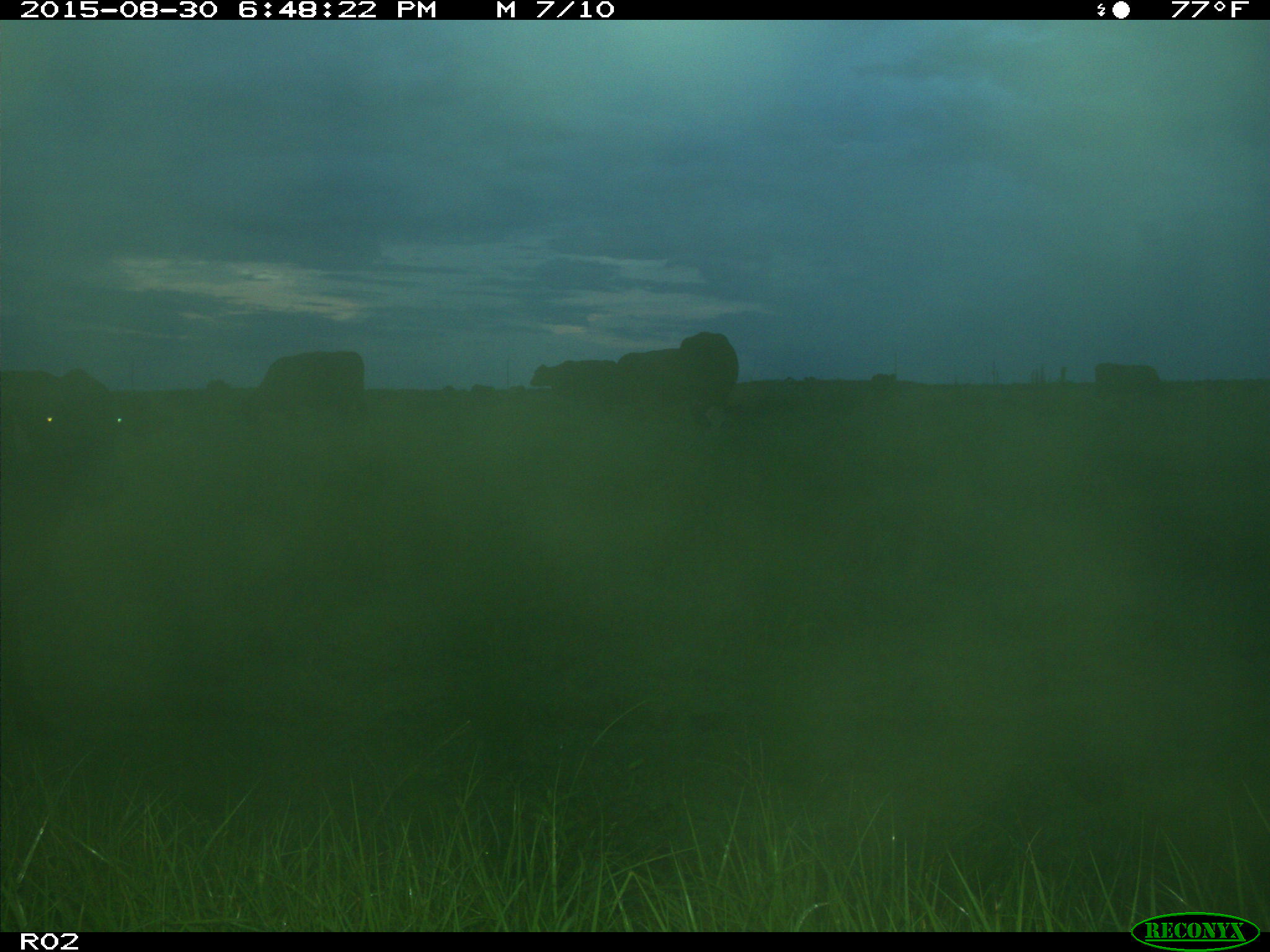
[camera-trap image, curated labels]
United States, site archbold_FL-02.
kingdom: Animalia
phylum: Chordata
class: Mammalia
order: Artiodactyla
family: Bovidae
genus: Bos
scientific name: Bos taurus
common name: domestic cow